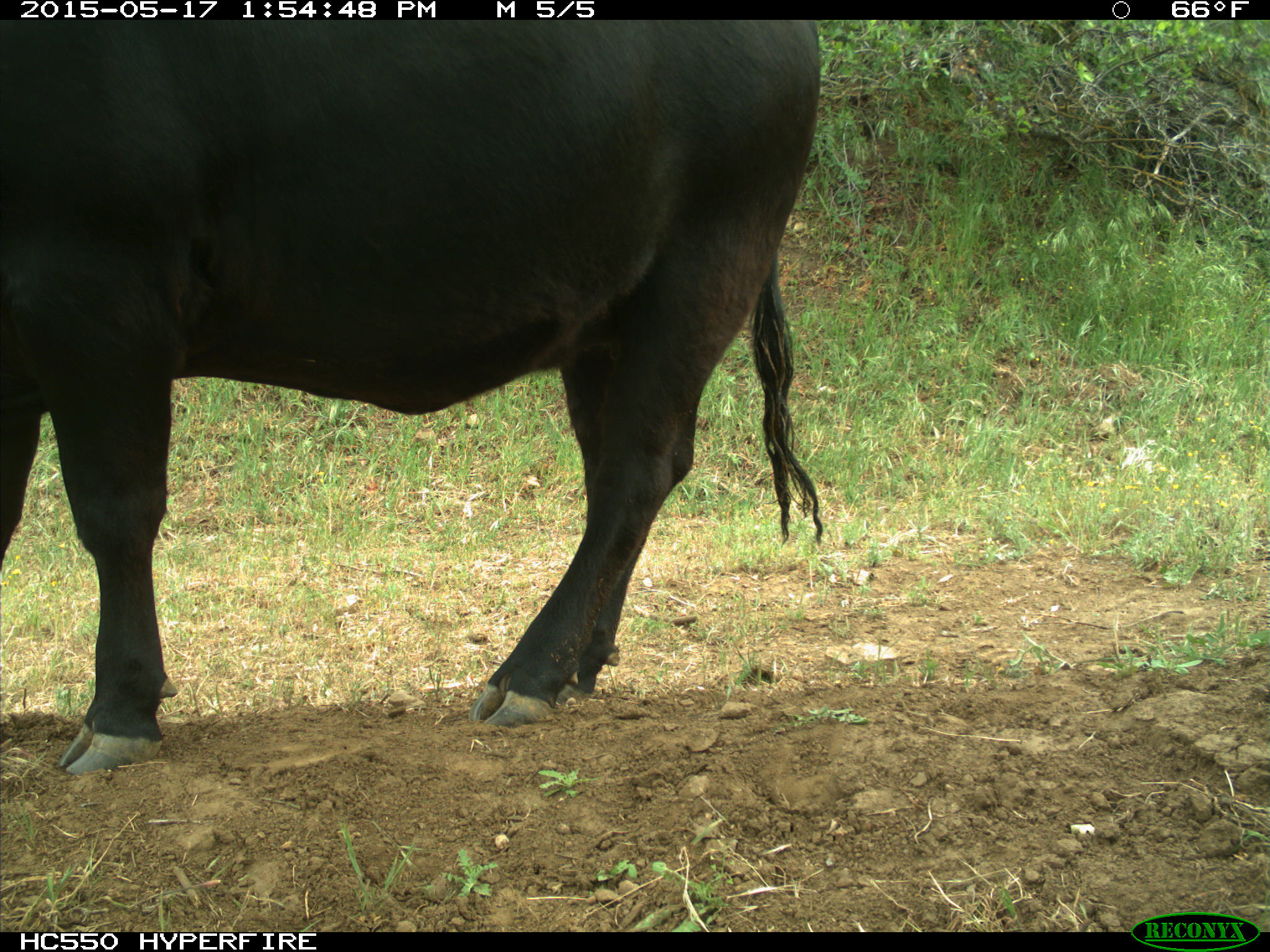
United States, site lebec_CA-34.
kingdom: Animalia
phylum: Chordata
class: Mammalia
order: Artiodactyla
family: Bovidae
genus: Bos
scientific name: Bos taurus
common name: domestic cow